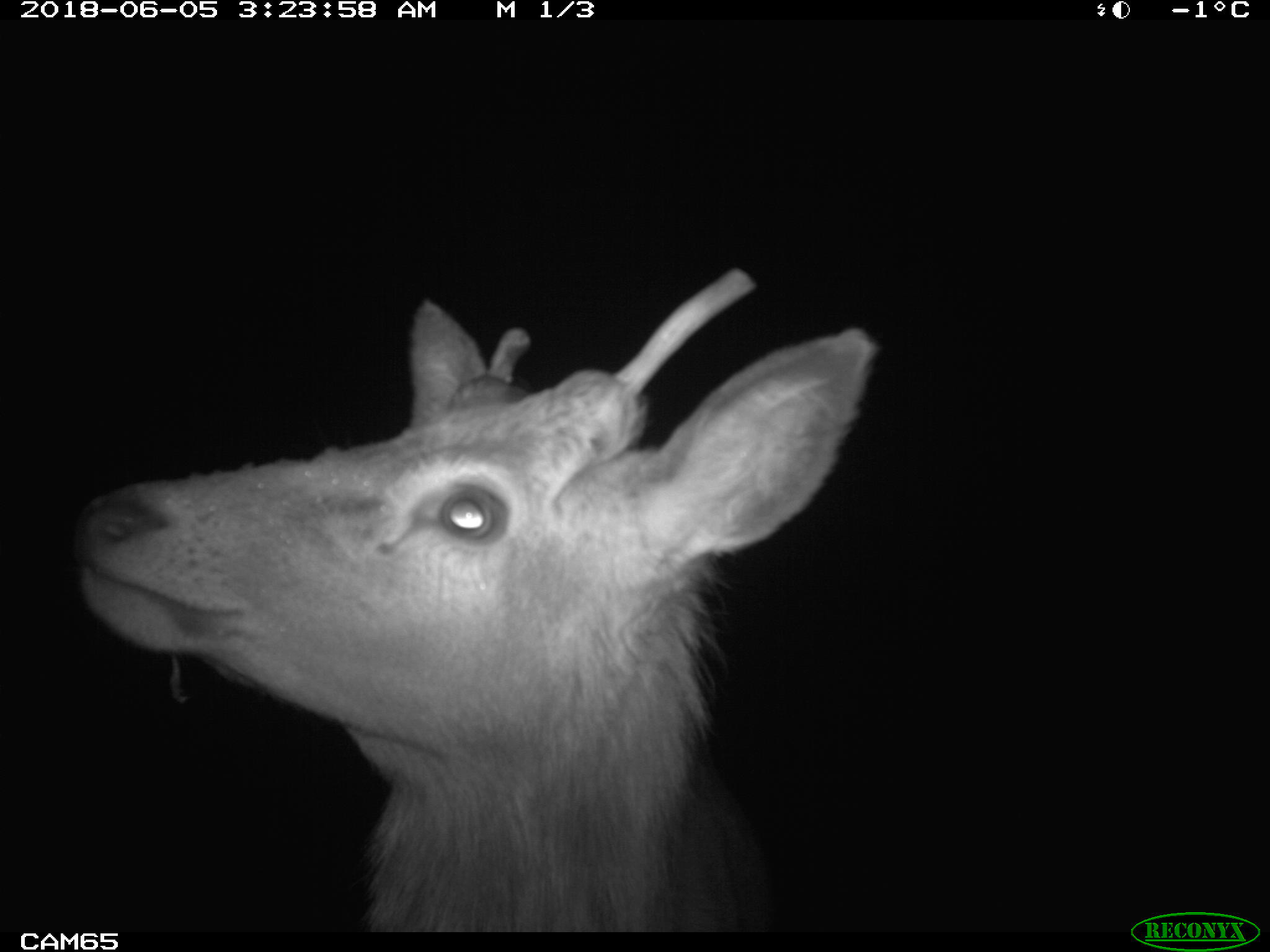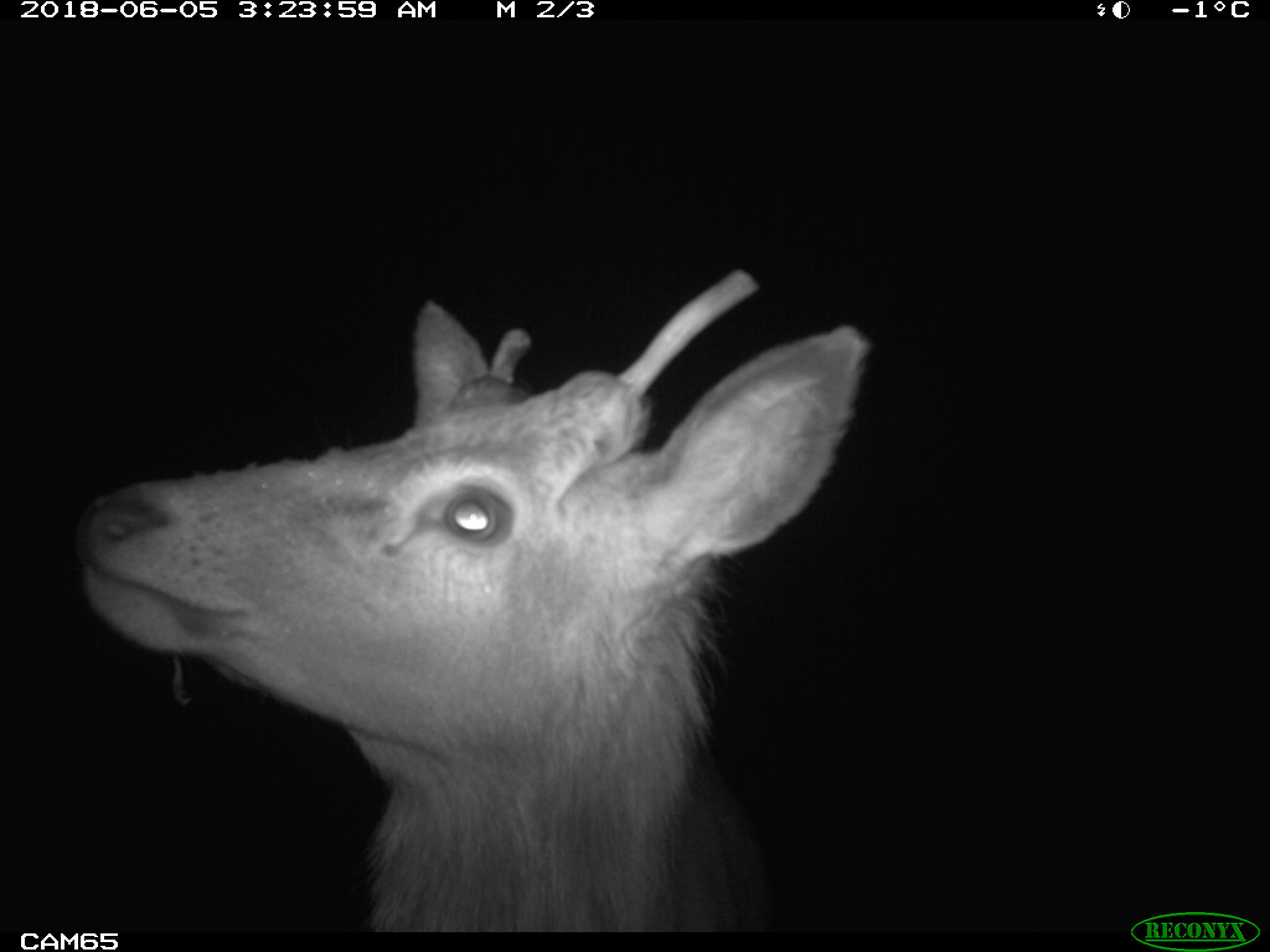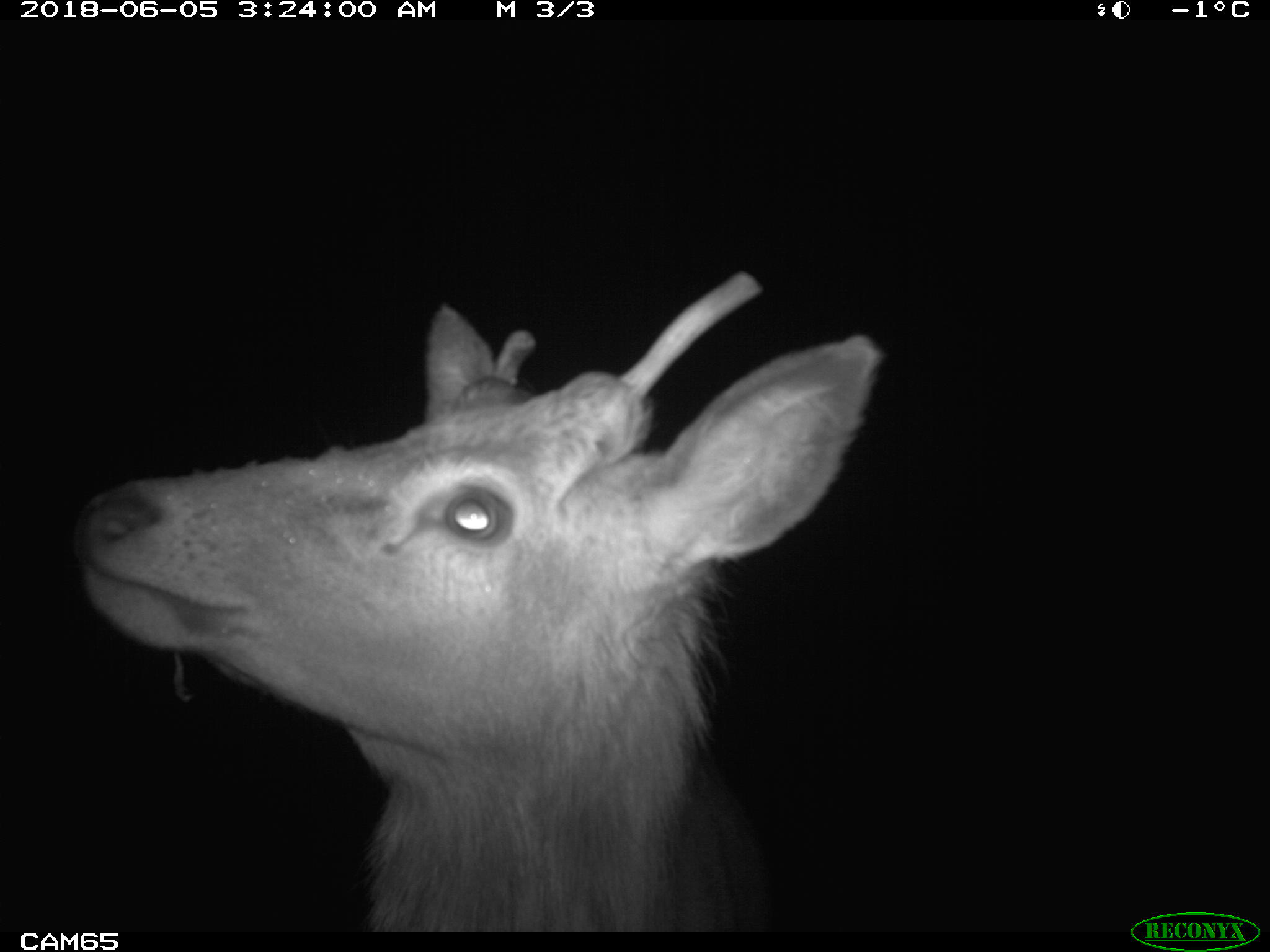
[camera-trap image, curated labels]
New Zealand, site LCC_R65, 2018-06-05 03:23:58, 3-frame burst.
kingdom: Animalia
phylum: Chordata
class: Mammalia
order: Artiodactyla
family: Cervidae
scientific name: Cervidae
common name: deer